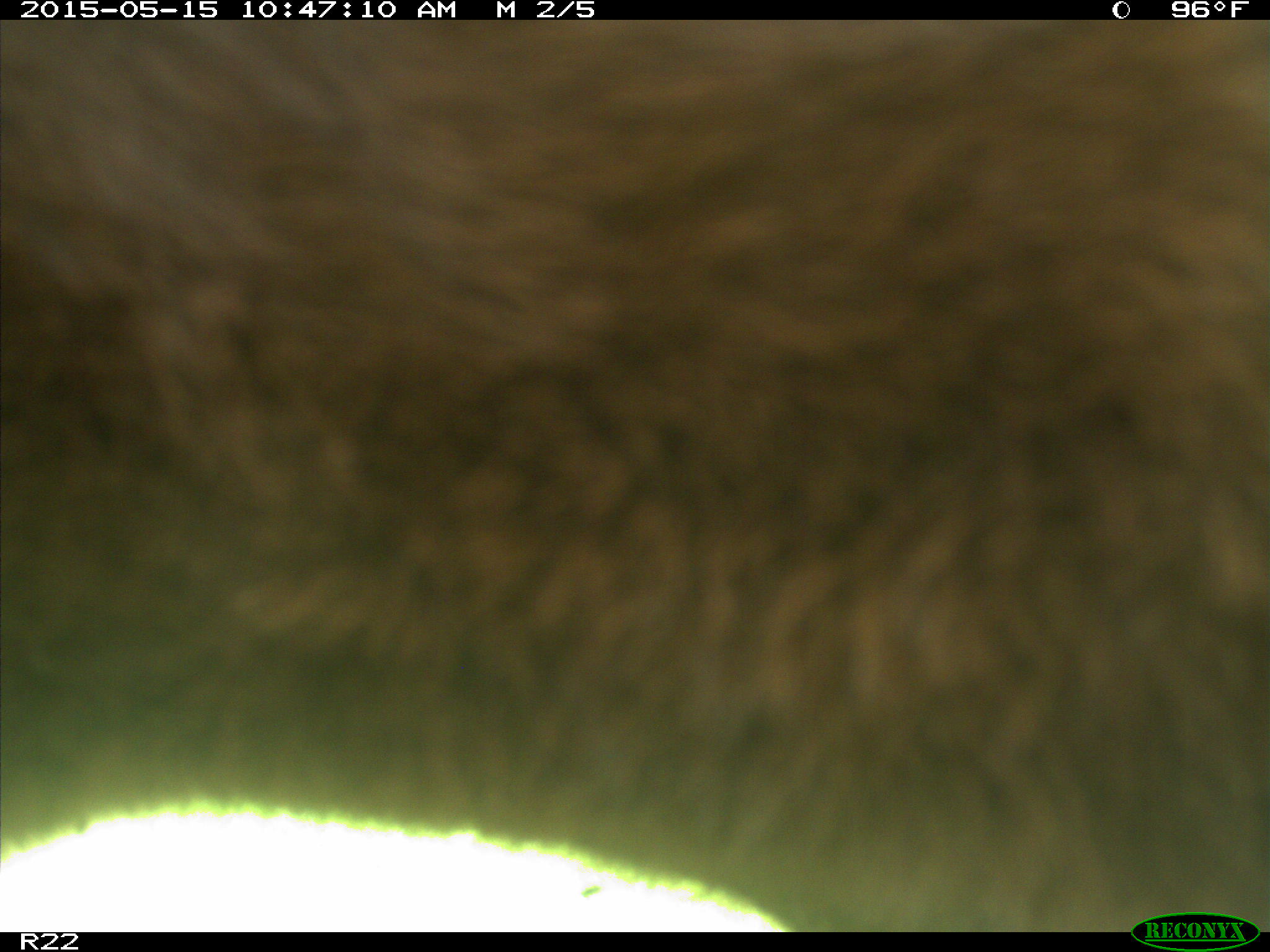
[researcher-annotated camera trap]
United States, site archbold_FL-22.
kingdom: Animalia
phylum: Chordata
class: Mammalia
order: Artiodactyla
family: Bovidae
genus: Bos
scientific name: Bos taurus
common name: domestic cow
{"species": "Bos taurus (domestic cow)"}